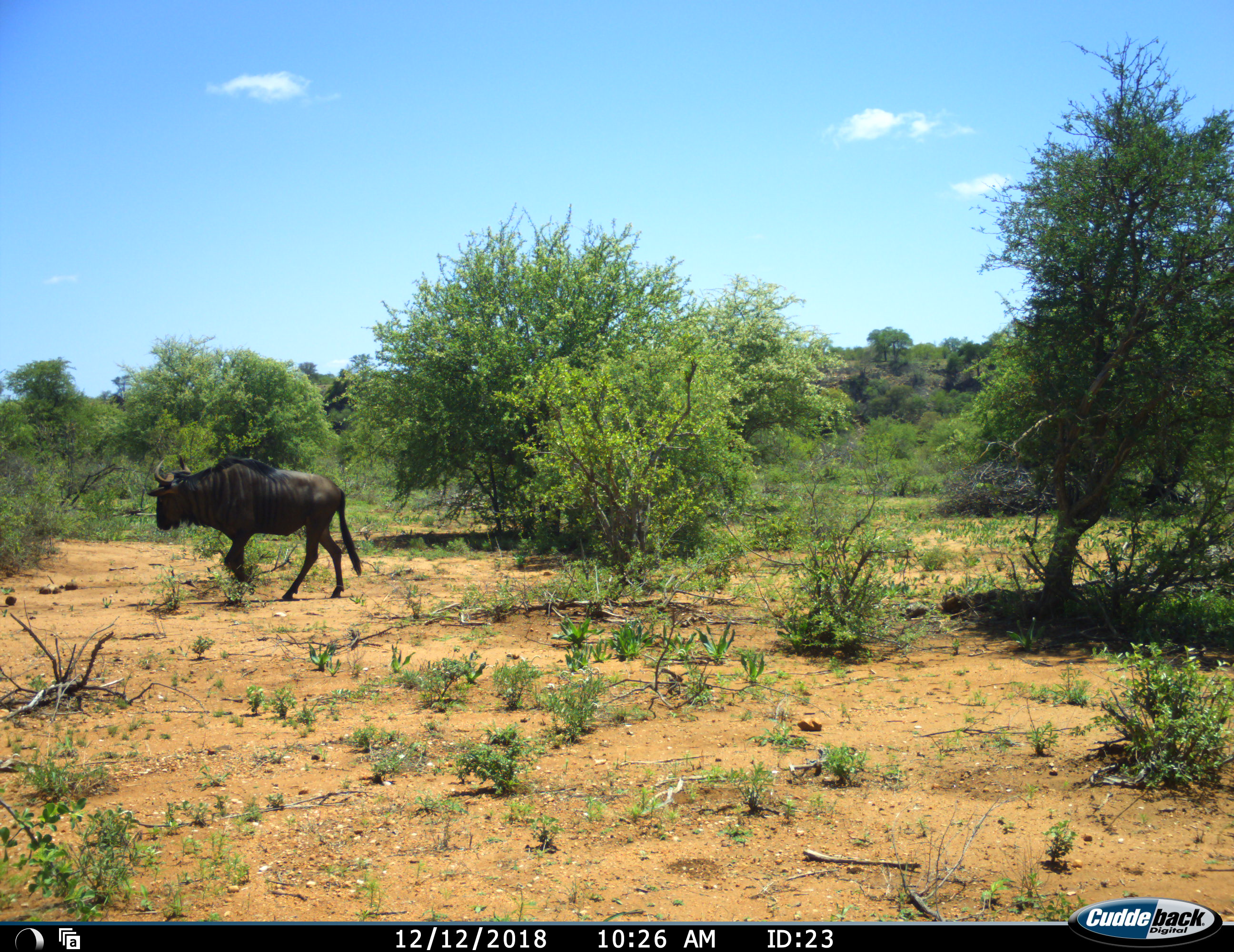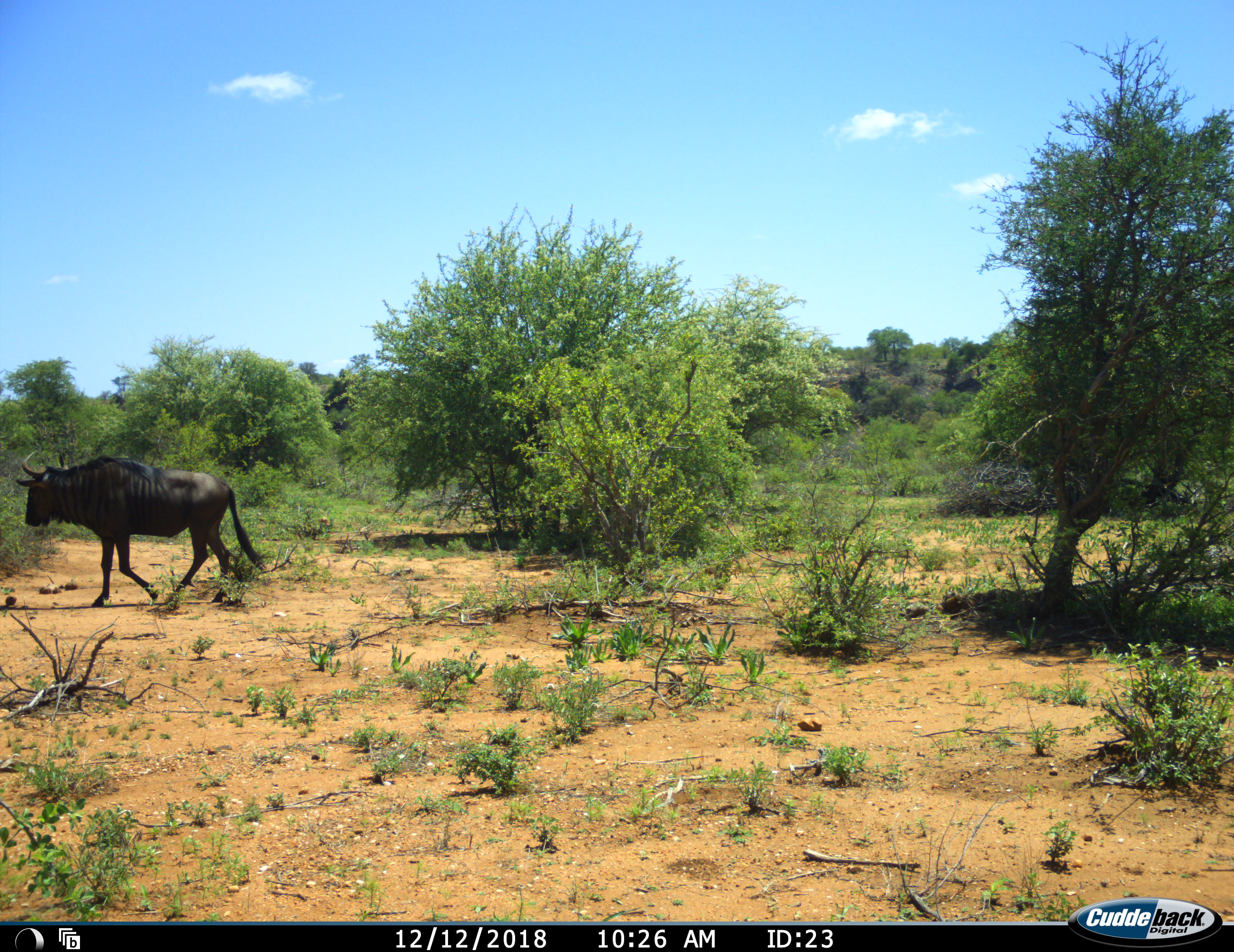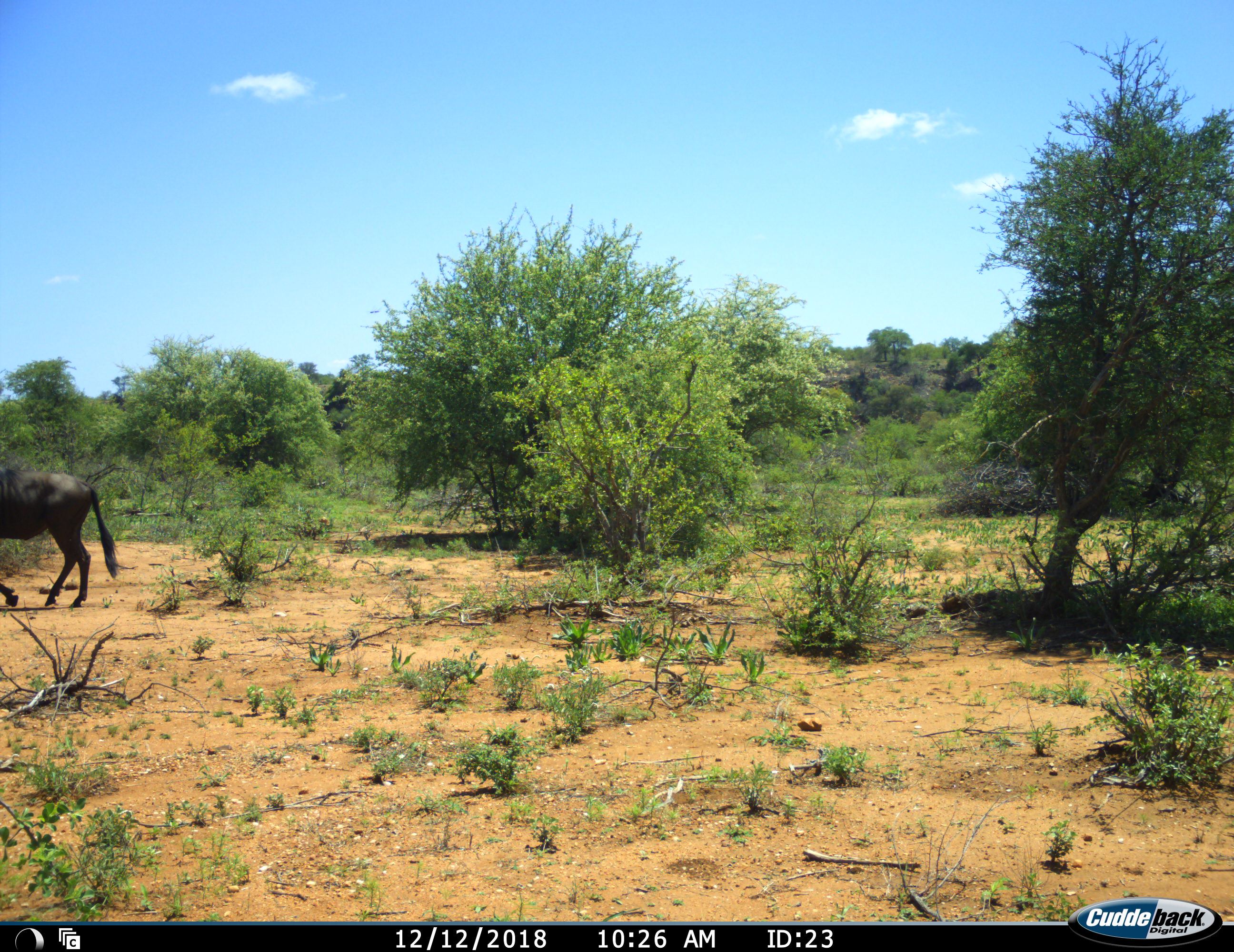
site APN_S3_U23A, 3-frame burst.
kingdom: Animalia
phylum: Chordata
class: Mammalia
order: Artiodactyla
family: Bovidae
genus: Connochaetes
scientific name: Connochaetes taurinus taurinus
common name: blue wildebeest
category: wildebeestblue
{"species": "wildebeestblue (blue wildebeest) (Connochaetes taurinus taurinus)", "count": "1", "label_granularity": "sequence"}